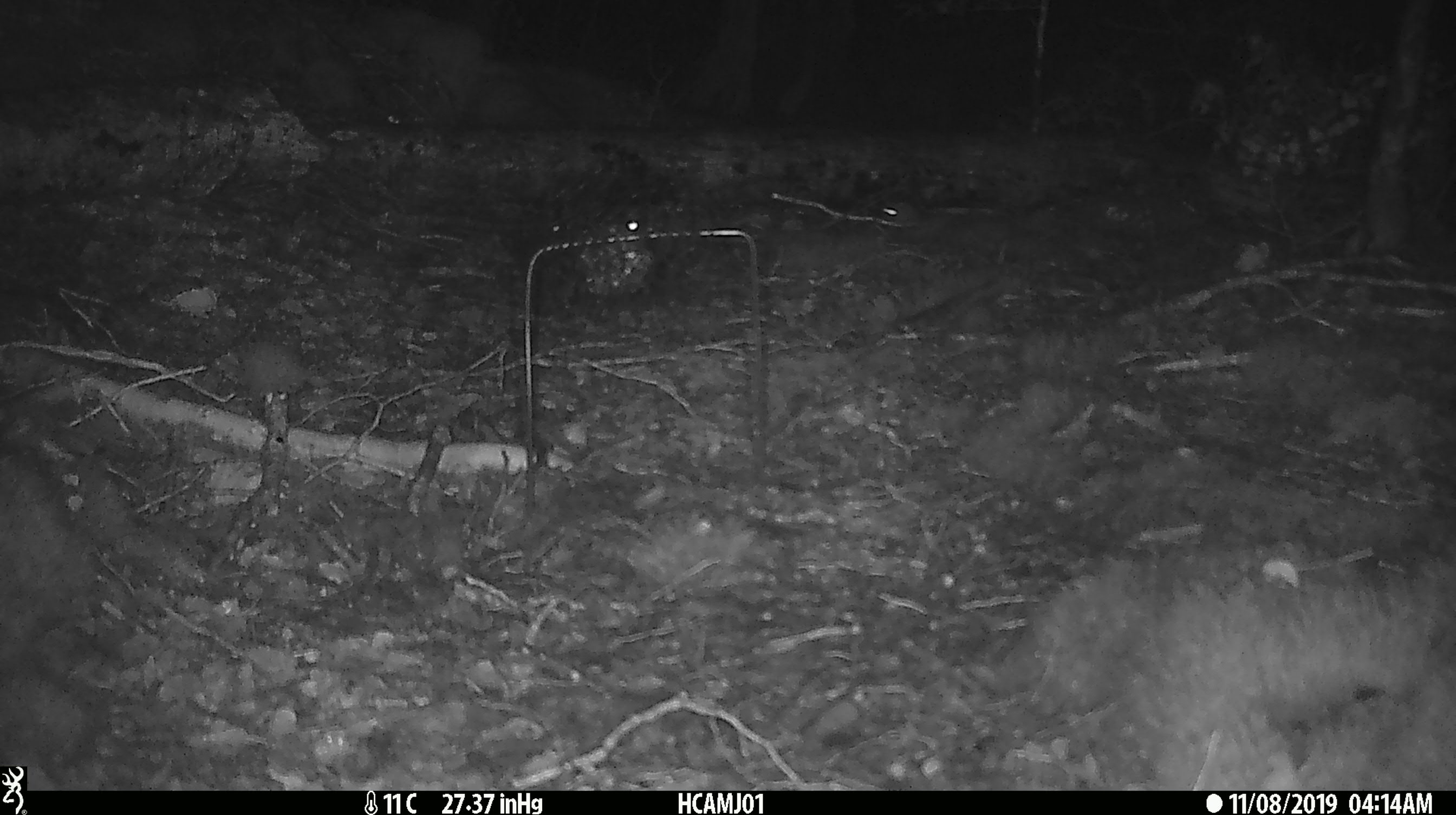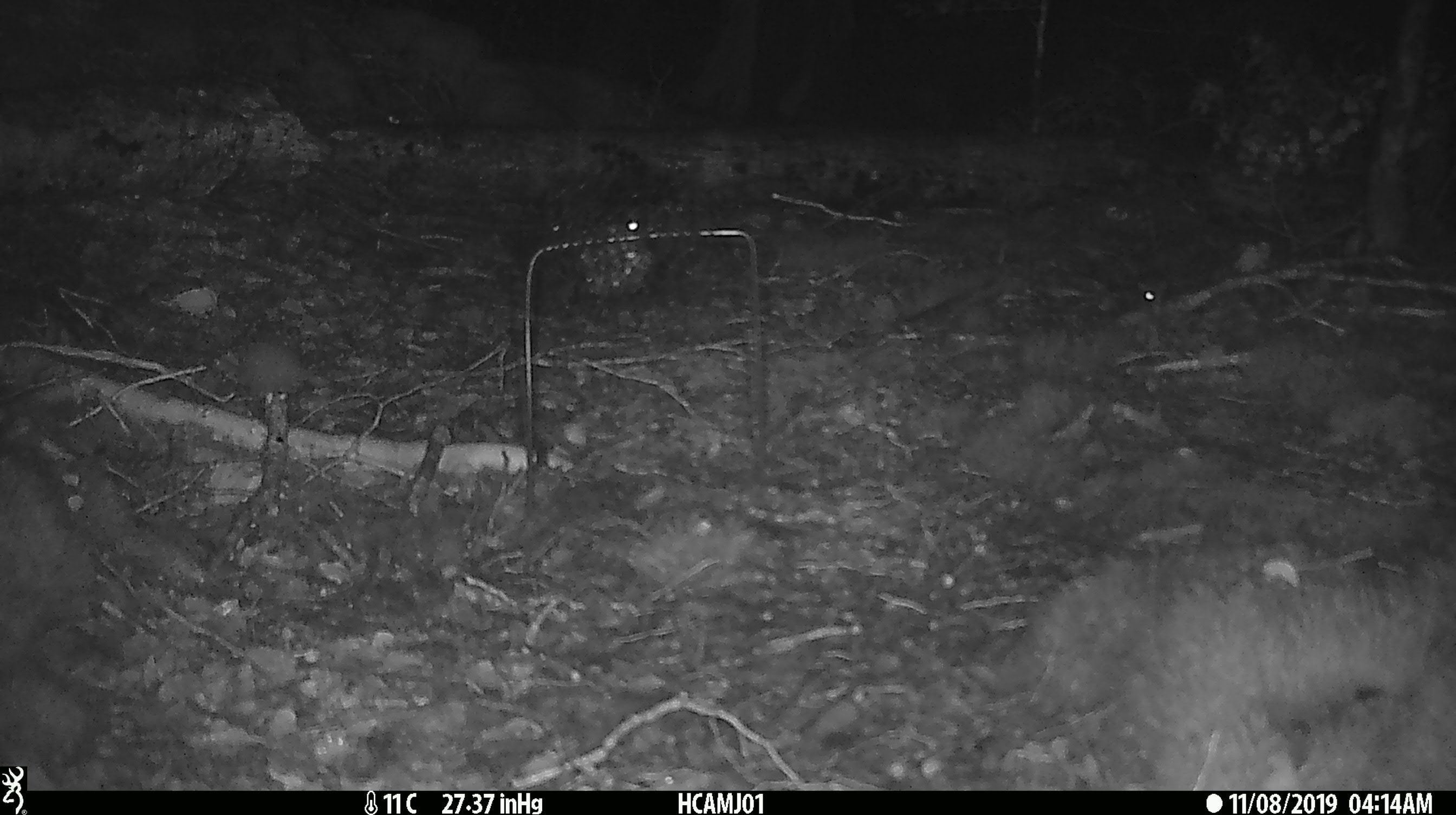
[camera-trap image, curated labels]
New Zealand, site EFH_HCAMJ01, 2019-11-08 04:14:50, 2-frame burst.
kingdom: Animalia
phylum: Chordata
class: Mammalia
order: Rodentia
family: Muridae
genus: Mus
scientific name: Mus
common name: mouse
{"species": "mouse (Mus)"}